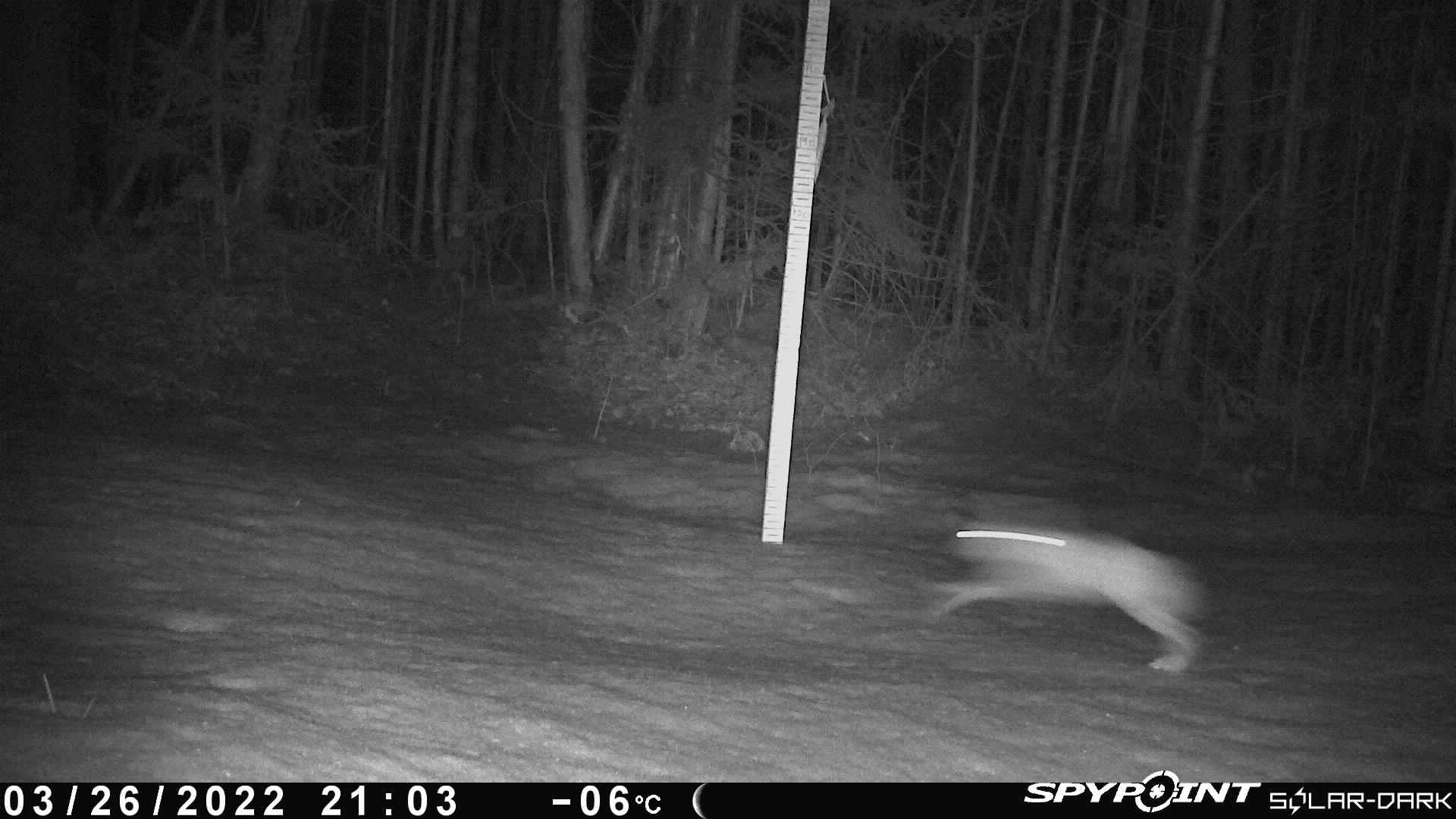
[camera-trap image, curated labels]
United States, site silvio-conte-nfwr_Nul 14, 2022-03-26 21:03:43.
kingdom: Animalia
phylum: Chordata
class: Mammalia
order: Lagomorpha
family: Leporidae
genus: Lepus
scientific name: Lepus americanus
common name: snowshoe hare